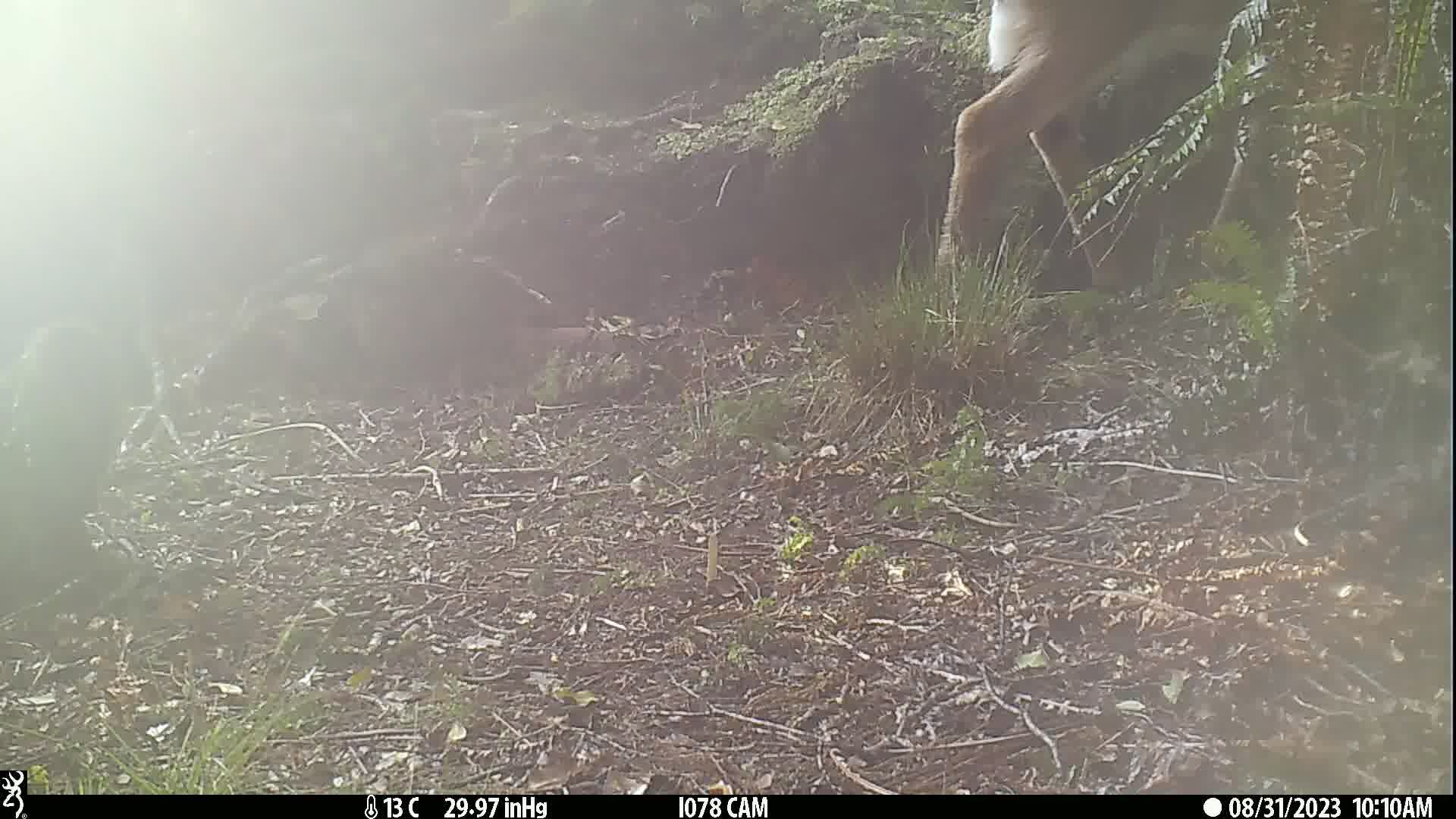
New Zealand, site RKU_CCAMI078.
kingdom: Animalia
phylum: Chordata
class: Mammalia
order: Artiodactyla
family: Cervidae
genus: Odocoileus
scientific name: Odocoileus virginianus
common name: white-tailed deer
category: white tailed deer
White tailed deer (white-tailed deer) (Odocoileus virginianus).